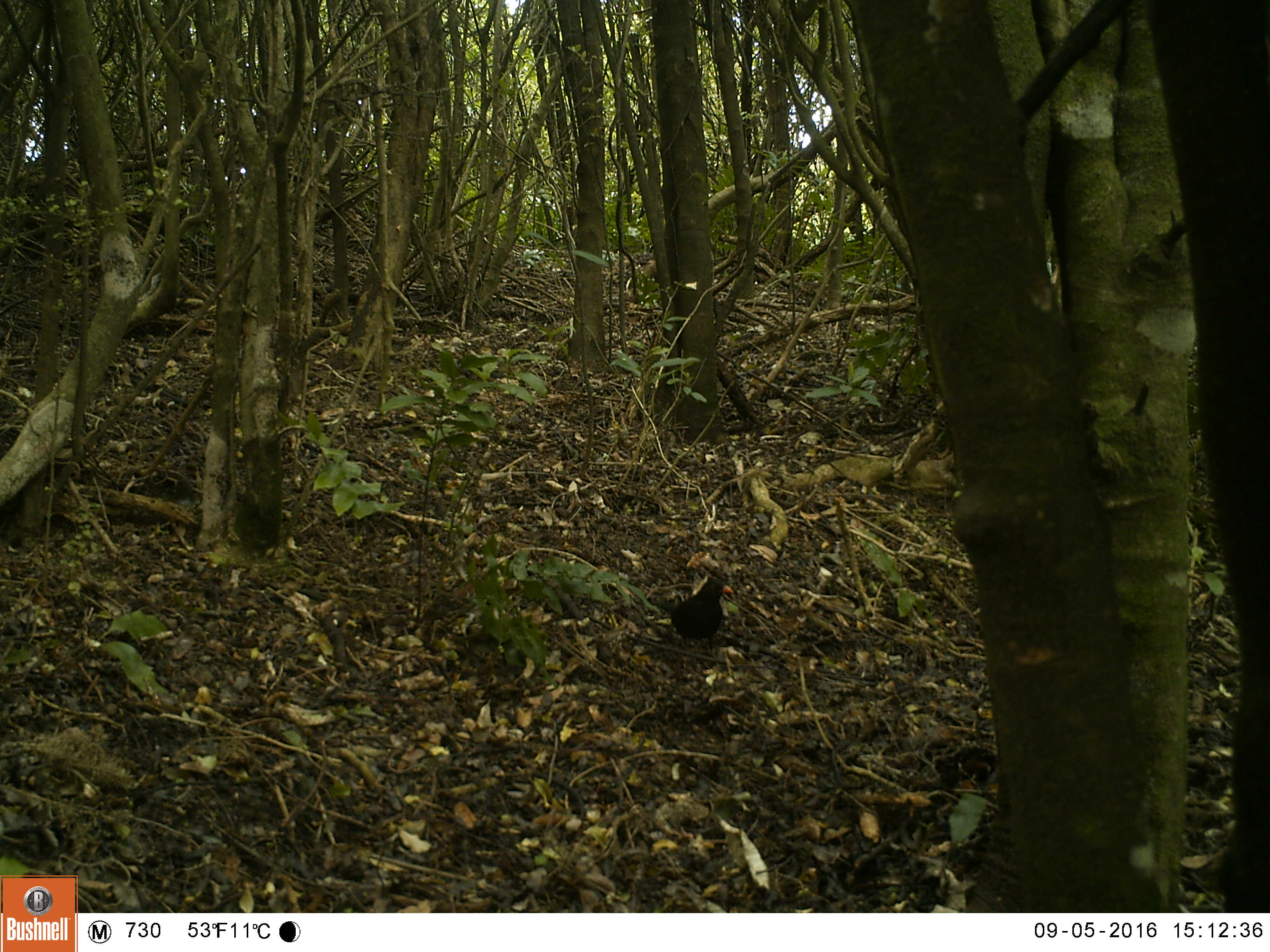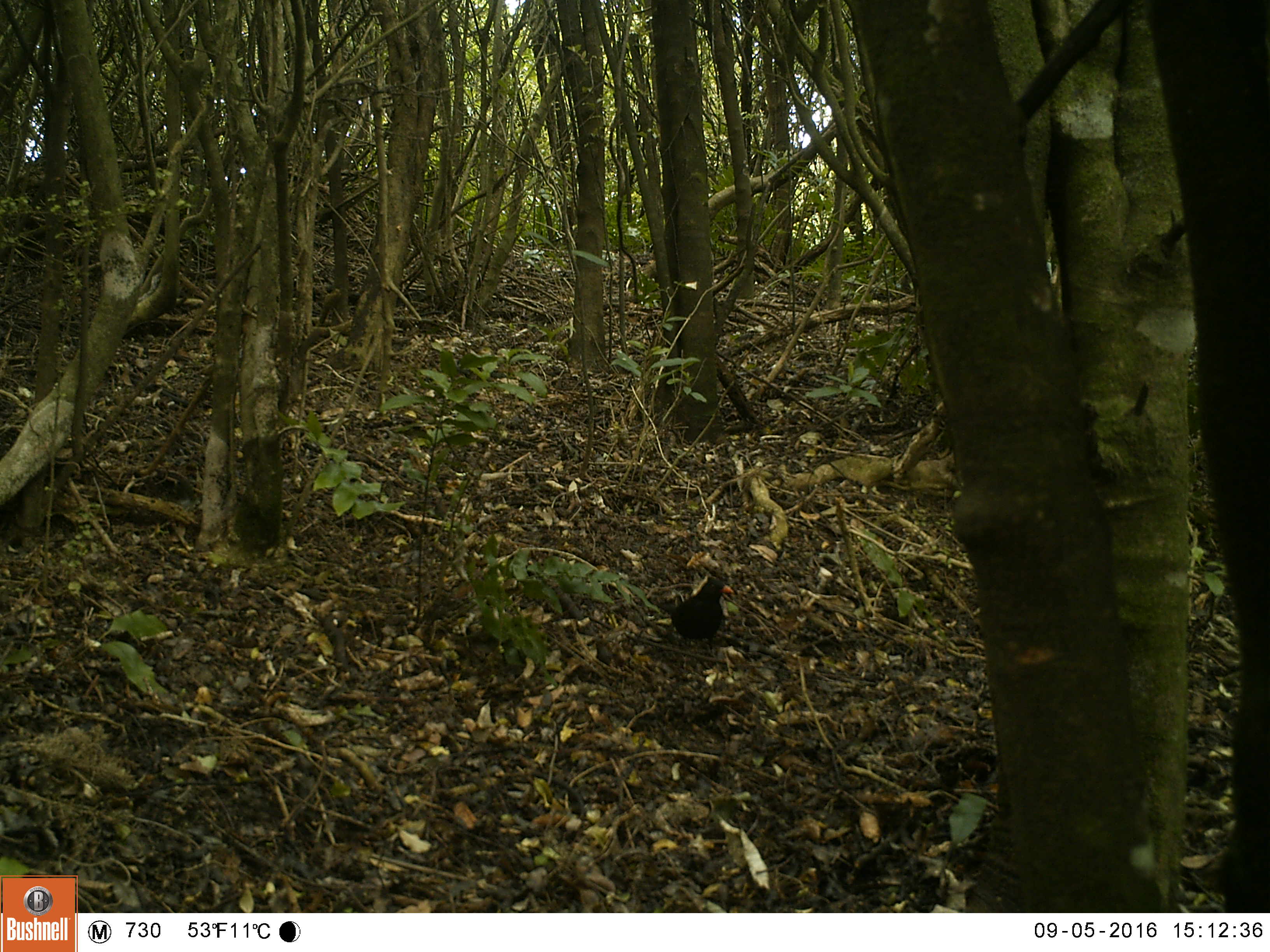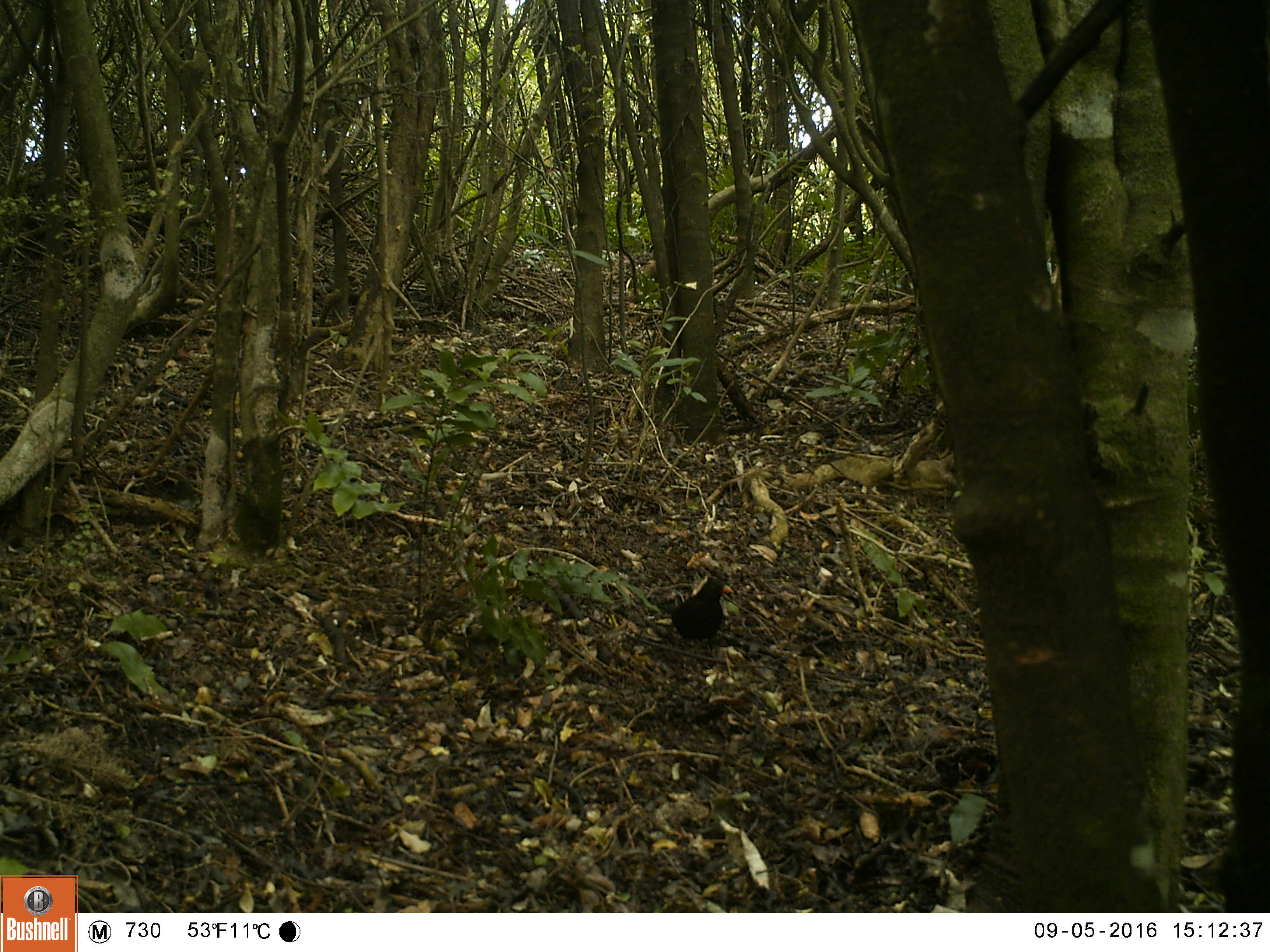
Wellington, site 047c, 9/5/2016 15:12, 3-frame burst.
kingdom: Animalia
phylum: Chordata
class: Aves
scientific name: Aves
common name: bird